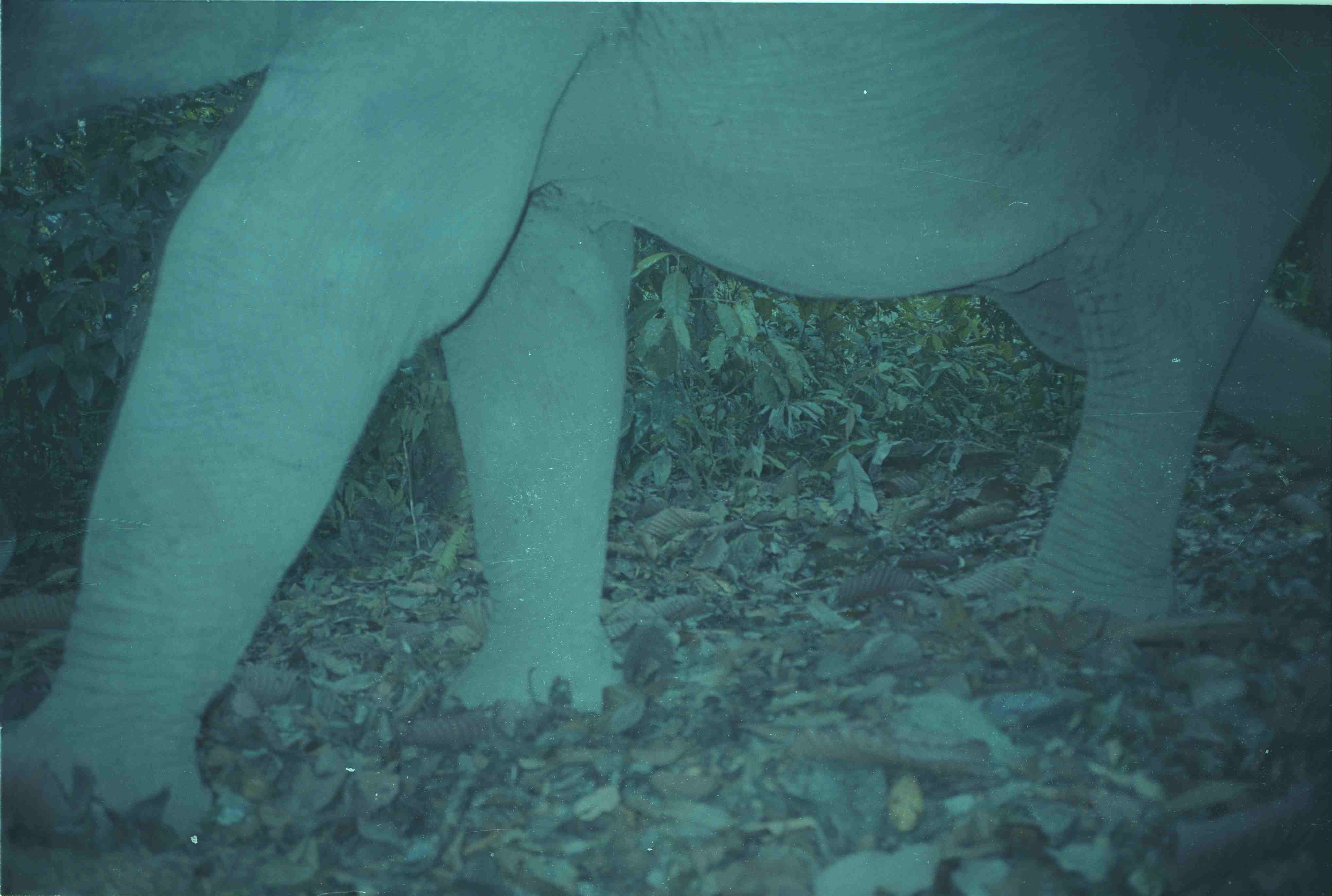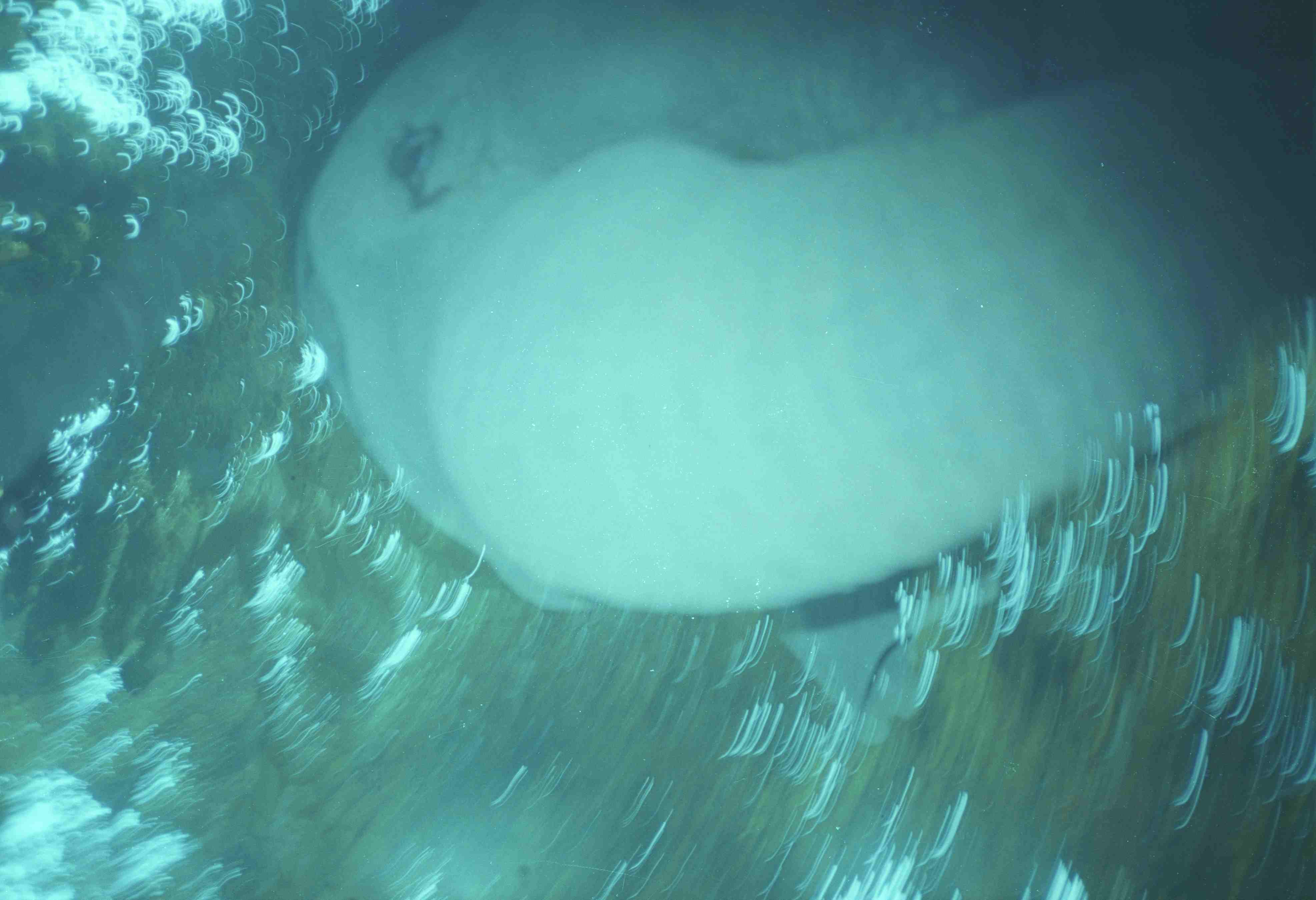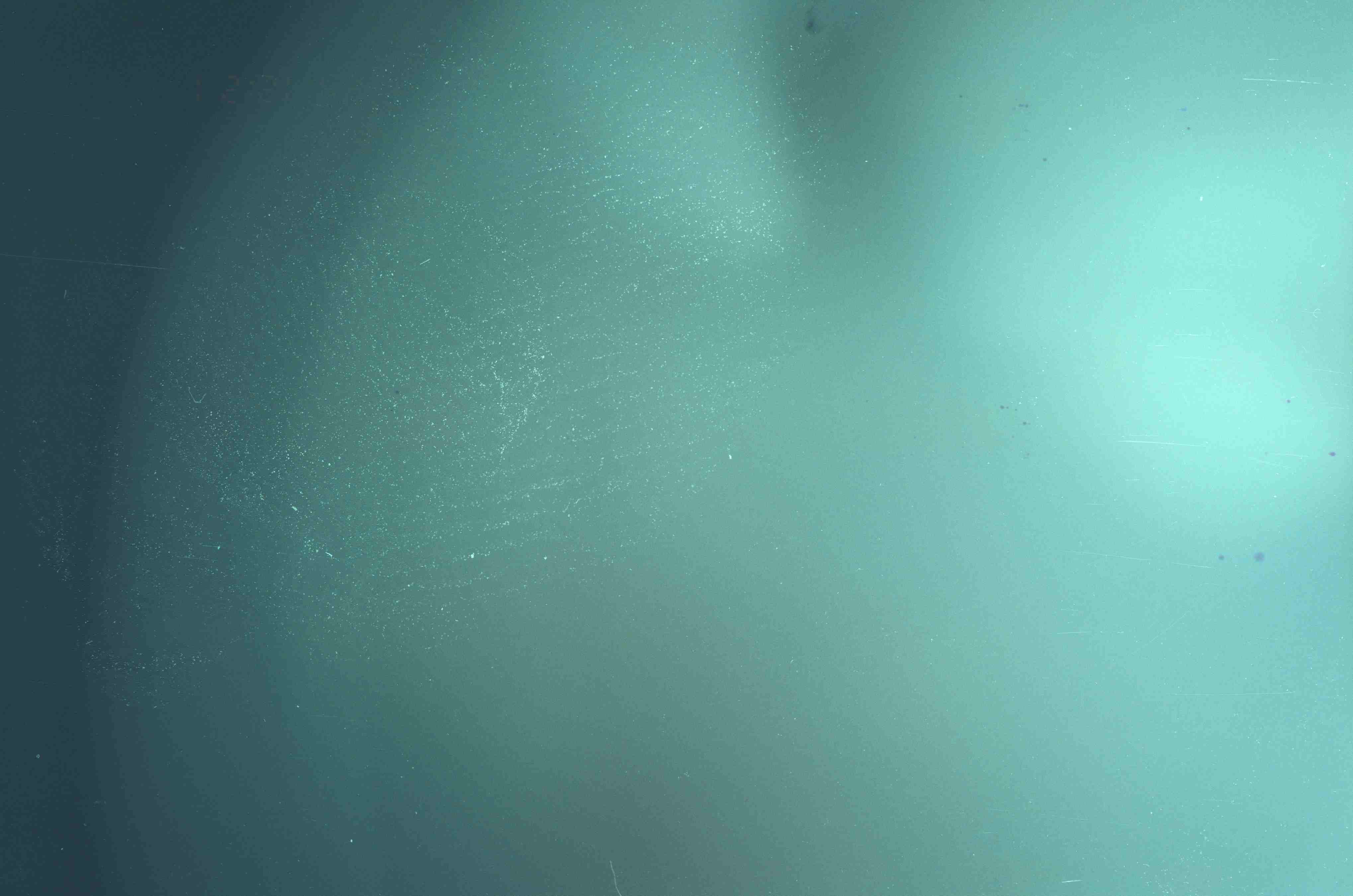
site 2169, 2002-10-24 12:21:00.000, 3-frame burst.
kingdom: Animalia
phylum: Chordata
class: Mammalia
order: Proboscidea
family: Elephantidae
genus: Elephas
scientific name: Elephas maximus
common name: asian elephant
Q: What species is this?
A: Elephas maximus (asian elephant).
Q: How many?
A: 1.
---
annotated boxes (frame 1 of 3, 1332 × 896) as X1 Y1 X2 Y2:
elephas maximus: 0 0 1332 858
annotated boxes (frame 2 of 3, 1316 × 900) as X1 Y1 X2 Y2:
elephas maximus: 291 0 1316 719